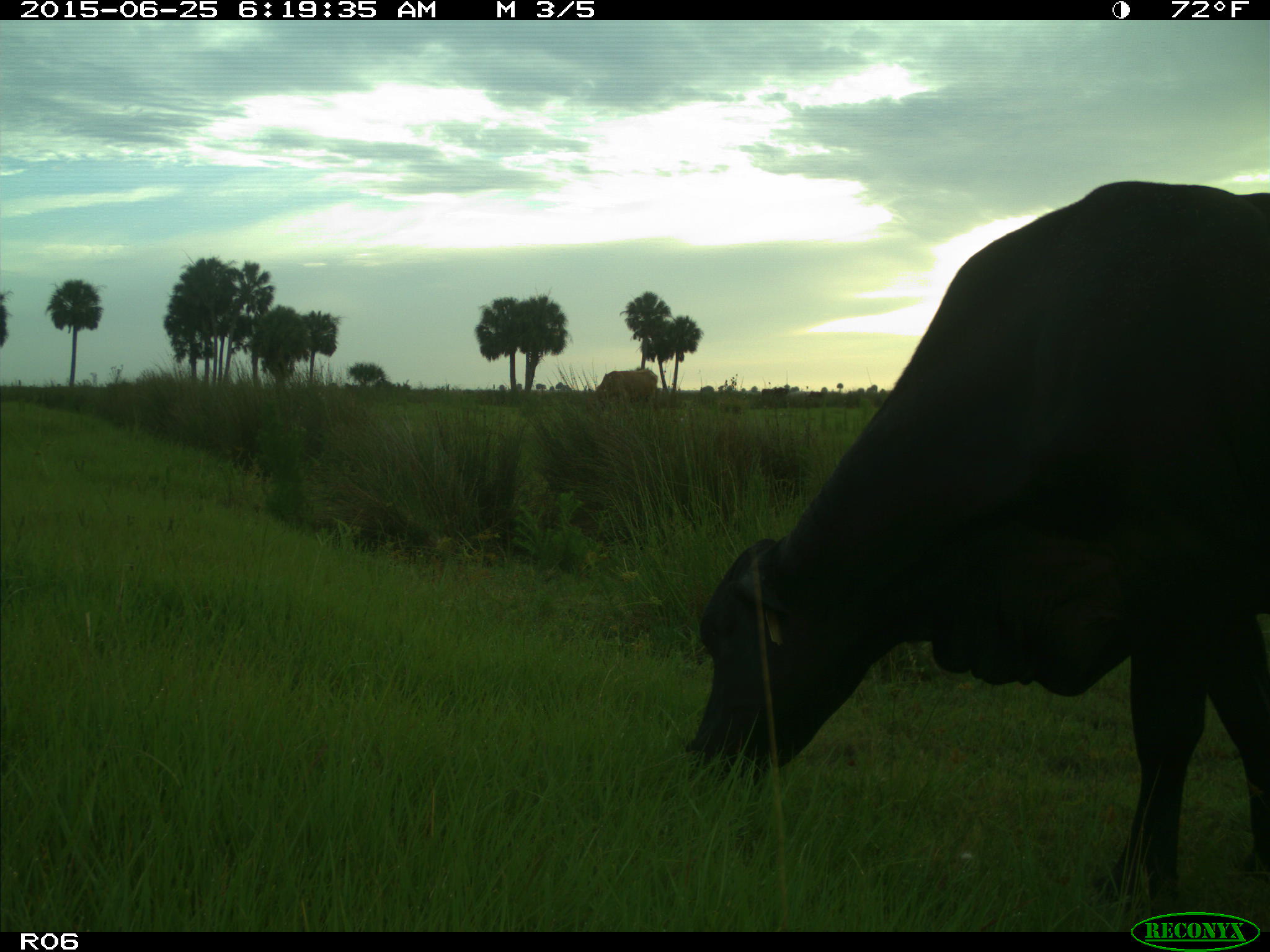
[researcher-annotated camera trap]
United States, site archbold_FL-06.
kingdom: Animalia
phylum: Chordata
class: Mammalia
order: Artiodactyla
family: Bovidae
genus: Bos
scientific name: Bos taurus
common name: domestic cow